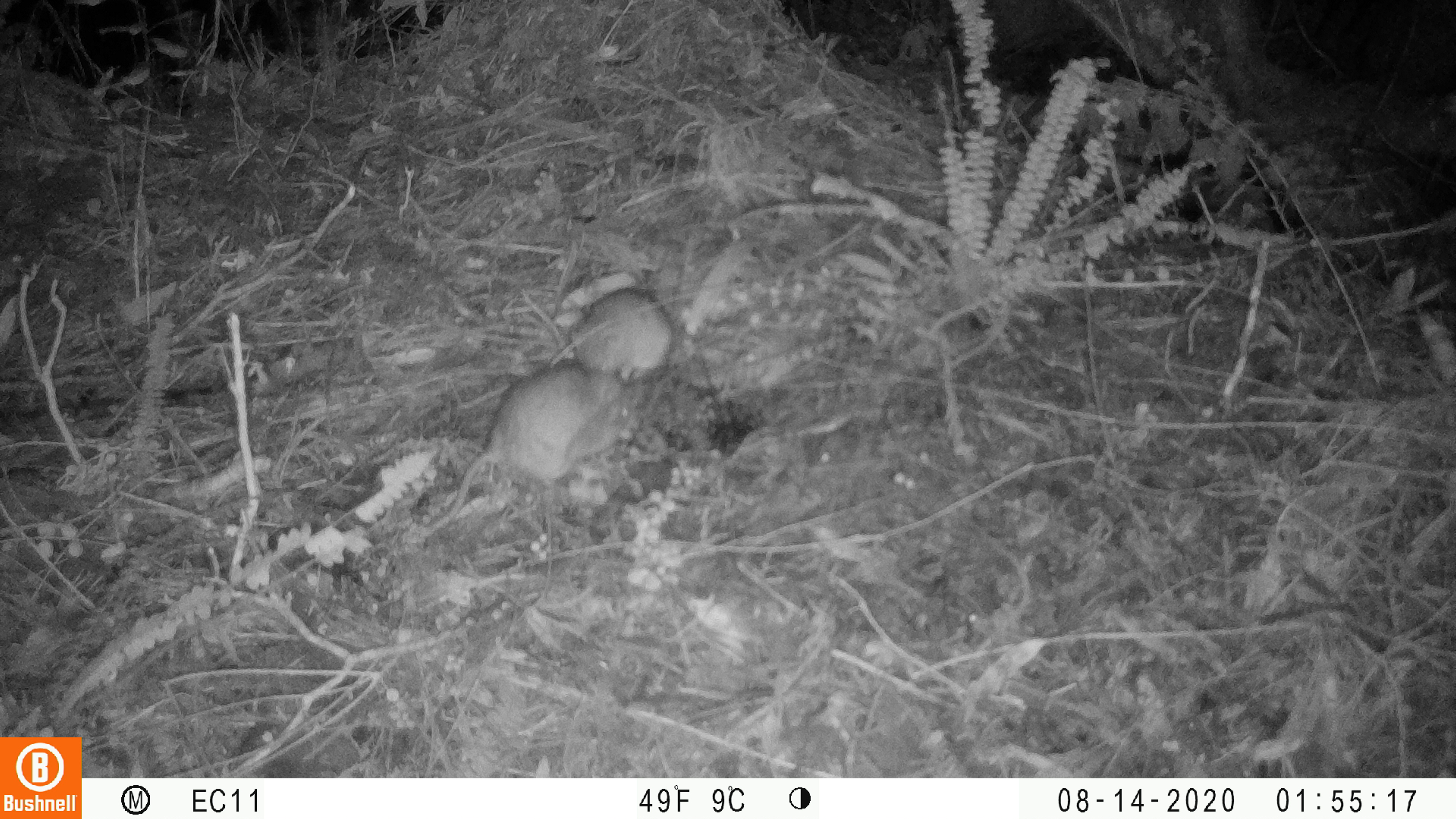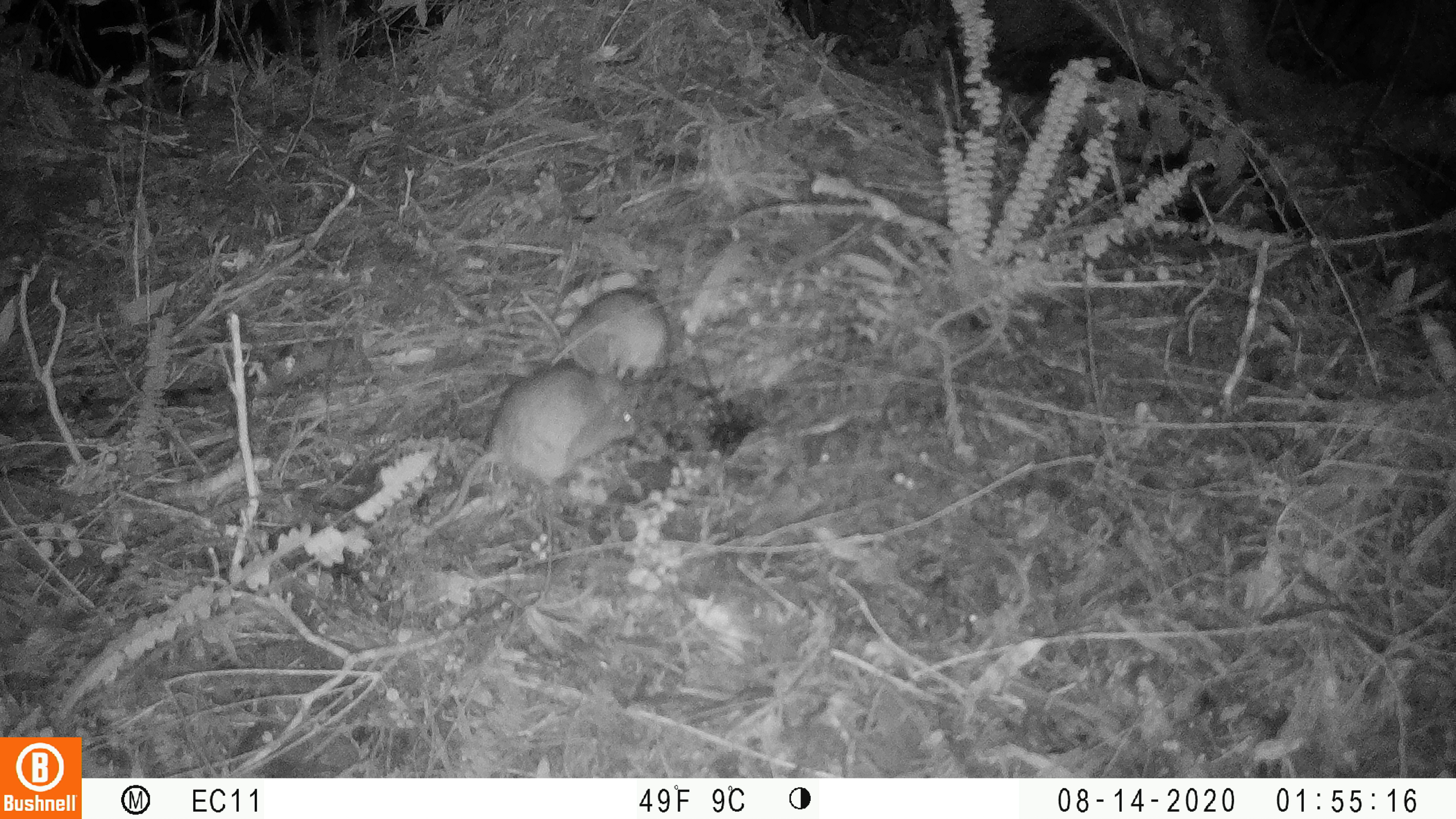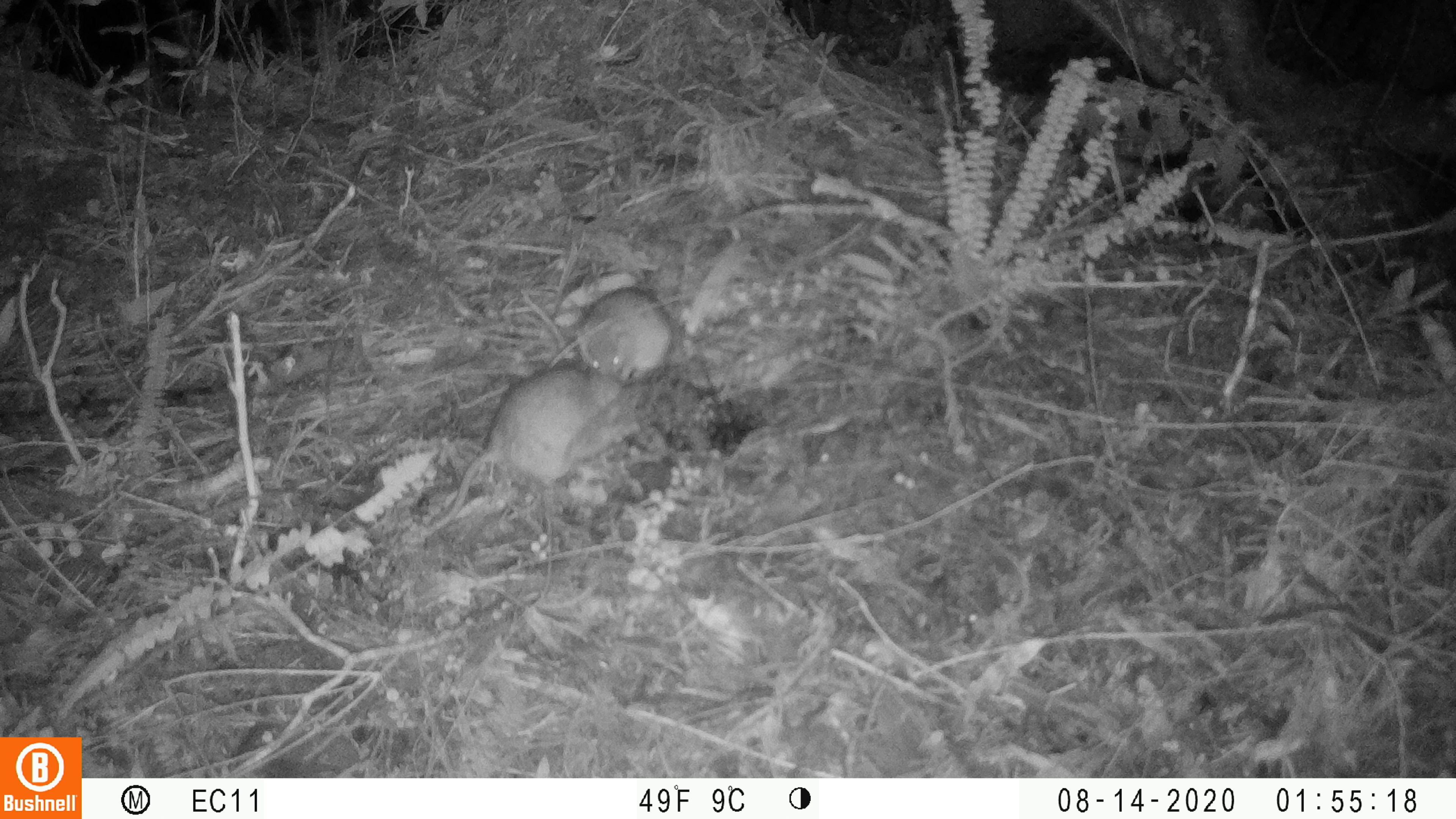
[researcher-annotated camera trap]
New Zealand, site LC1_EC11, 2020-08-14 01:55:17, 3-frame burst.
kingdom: Animalia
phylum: Chordata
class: Mammalia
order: Rodentia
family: Muridae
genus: Rattus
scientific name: Rattus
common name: rat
Rat (Rattus).